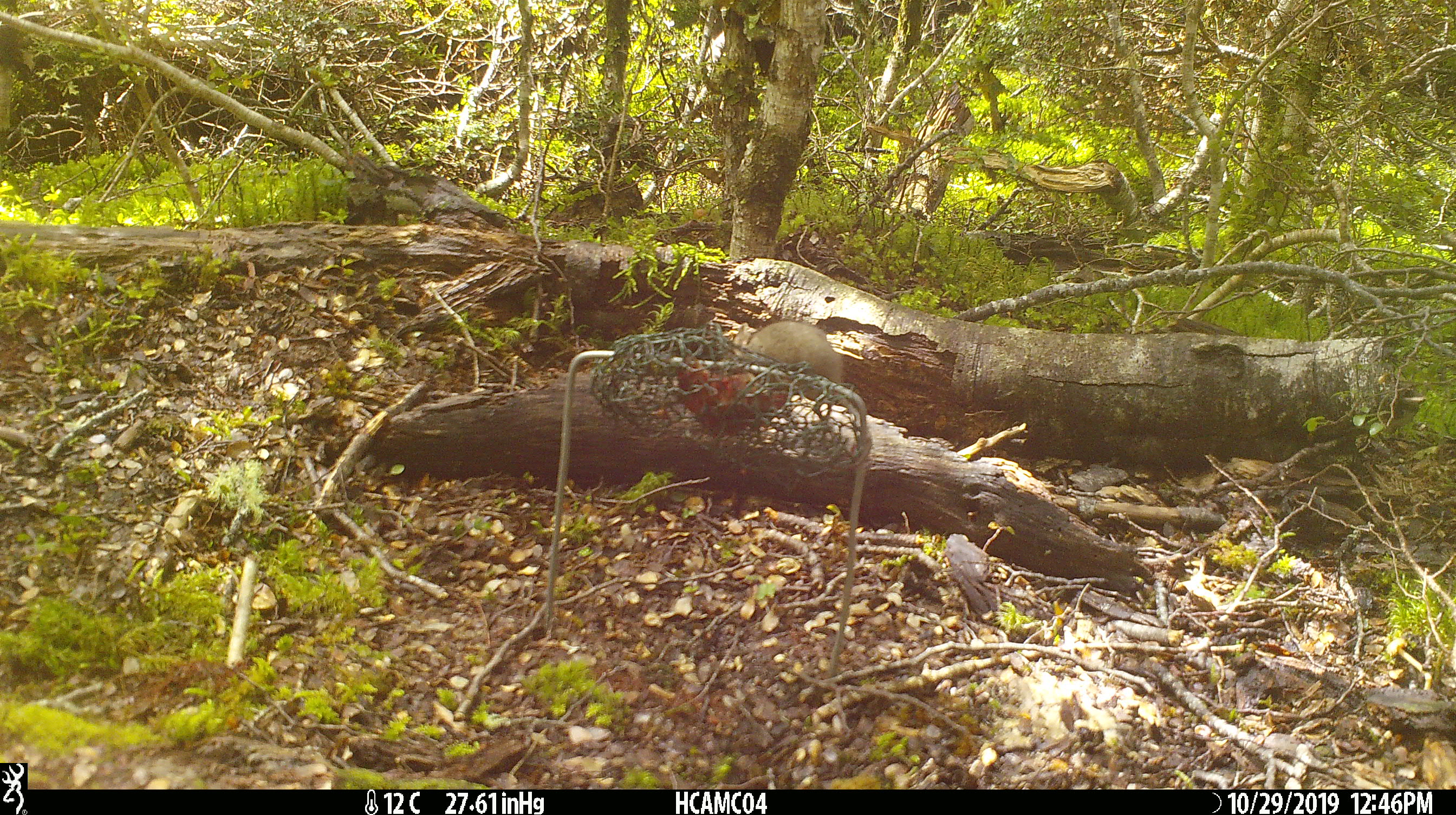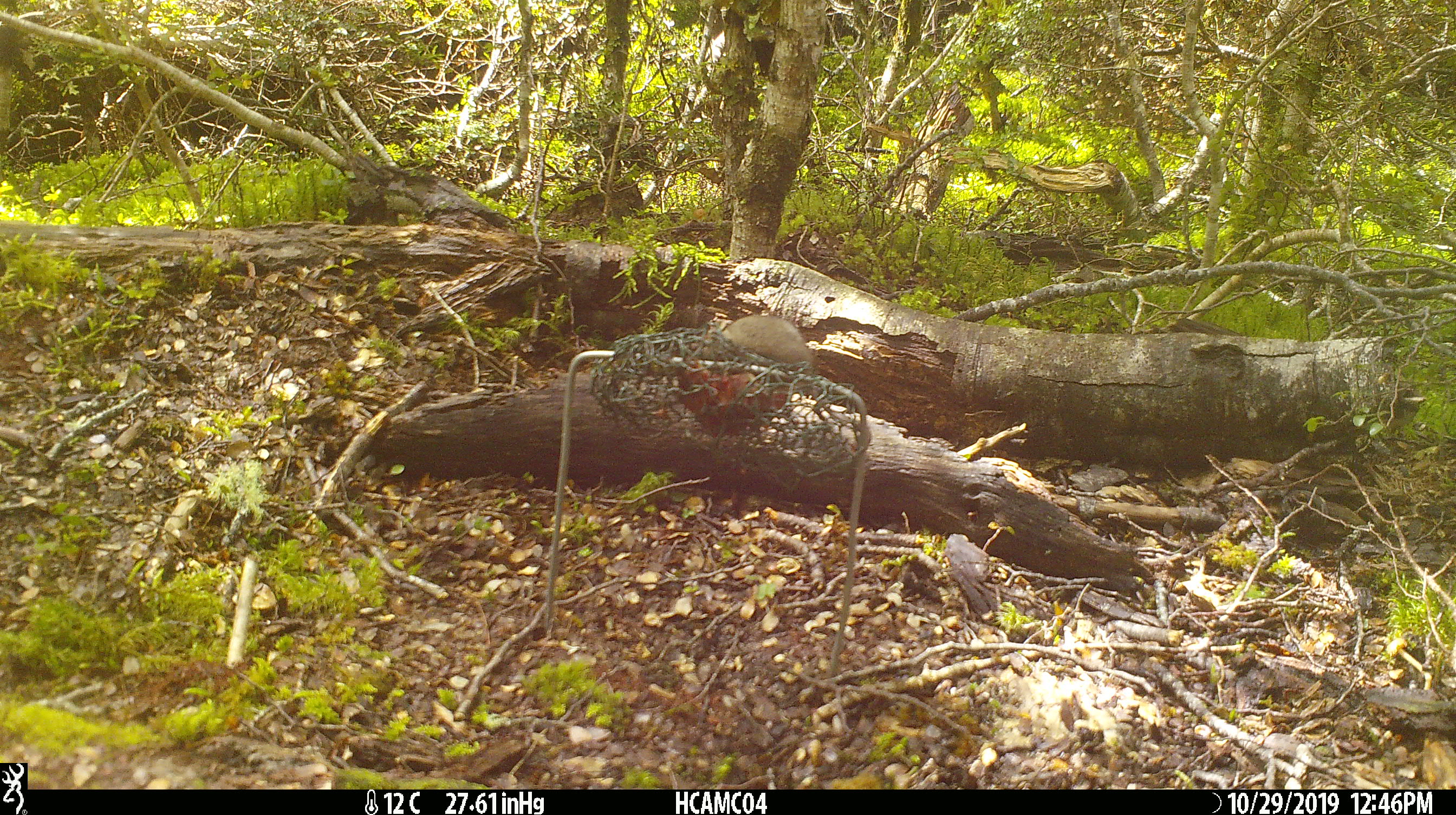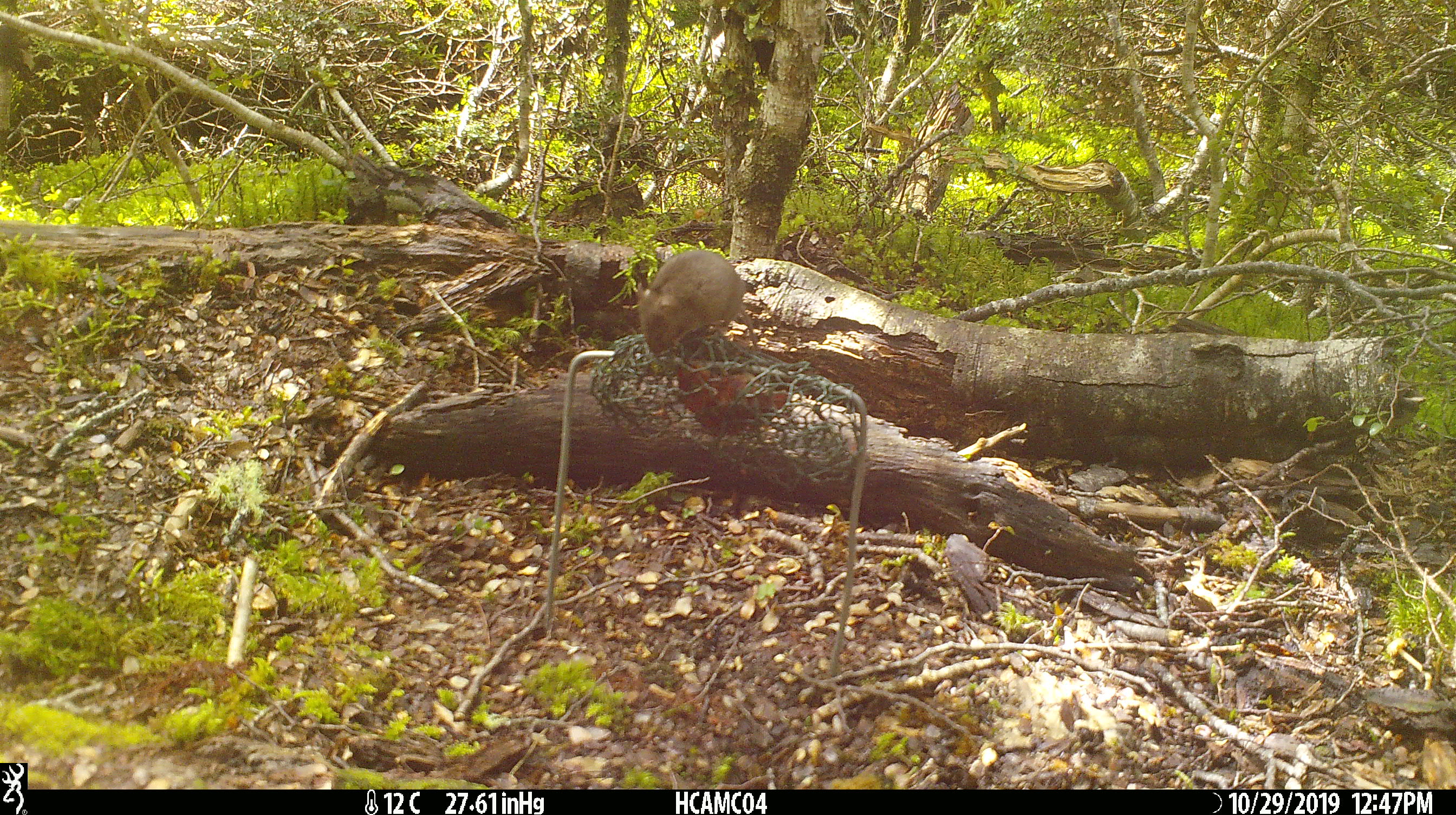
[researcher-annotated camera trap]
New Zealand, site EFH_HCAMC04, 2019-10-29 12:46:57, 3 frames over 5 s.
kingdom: Animalia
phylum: Chordata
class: Mammalia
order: Rodentia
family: Muridae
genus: Mus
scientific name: Mus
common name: mouse